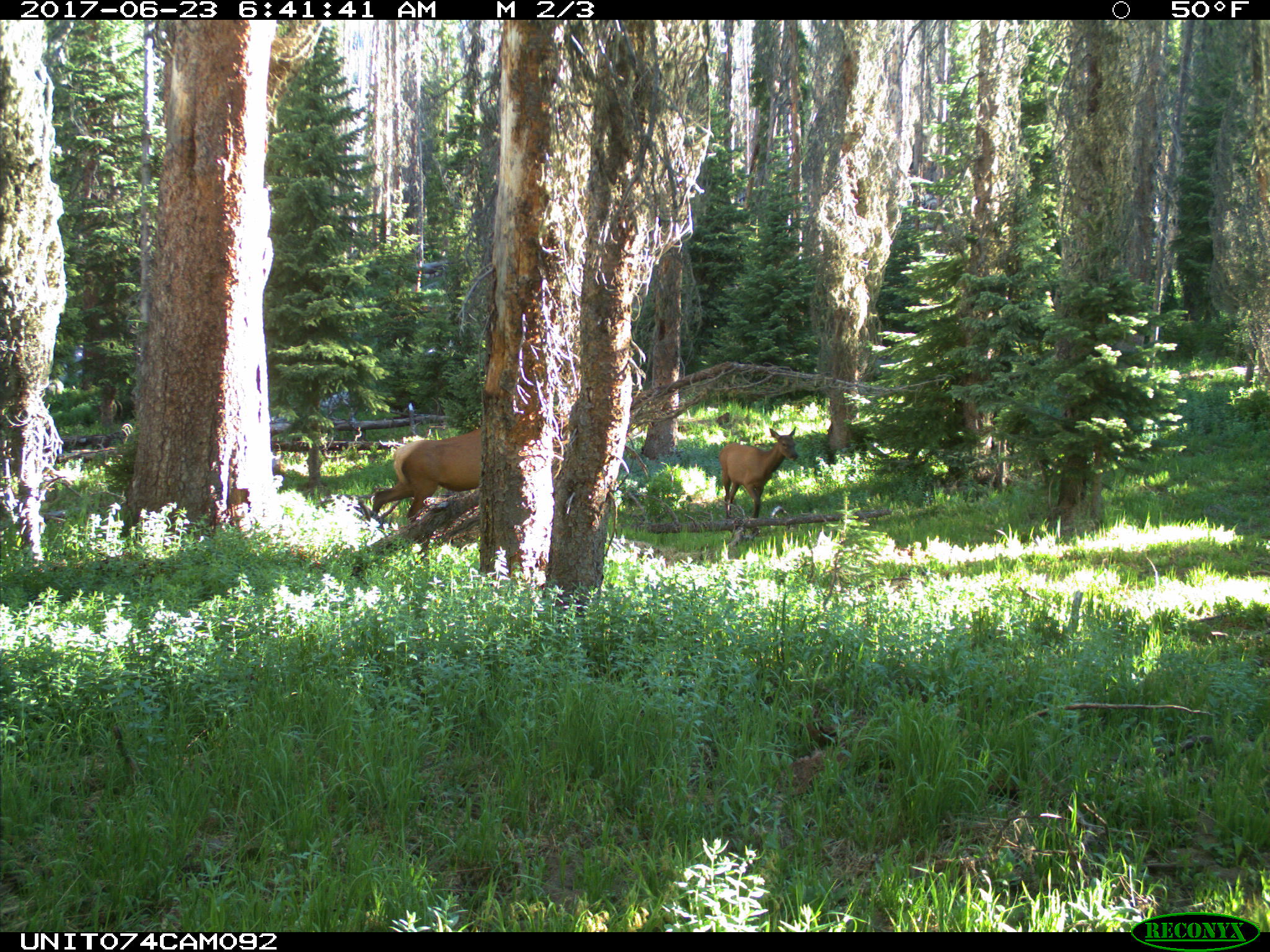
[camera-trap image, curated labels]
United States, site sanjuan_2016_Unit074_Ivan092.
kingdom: Animalia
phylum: Chordata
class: Mammalia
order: Artiodactyla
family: Cervidae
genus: Cervus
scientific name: Cervus elaphus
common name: red deer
Cervus elaphus (red deer).